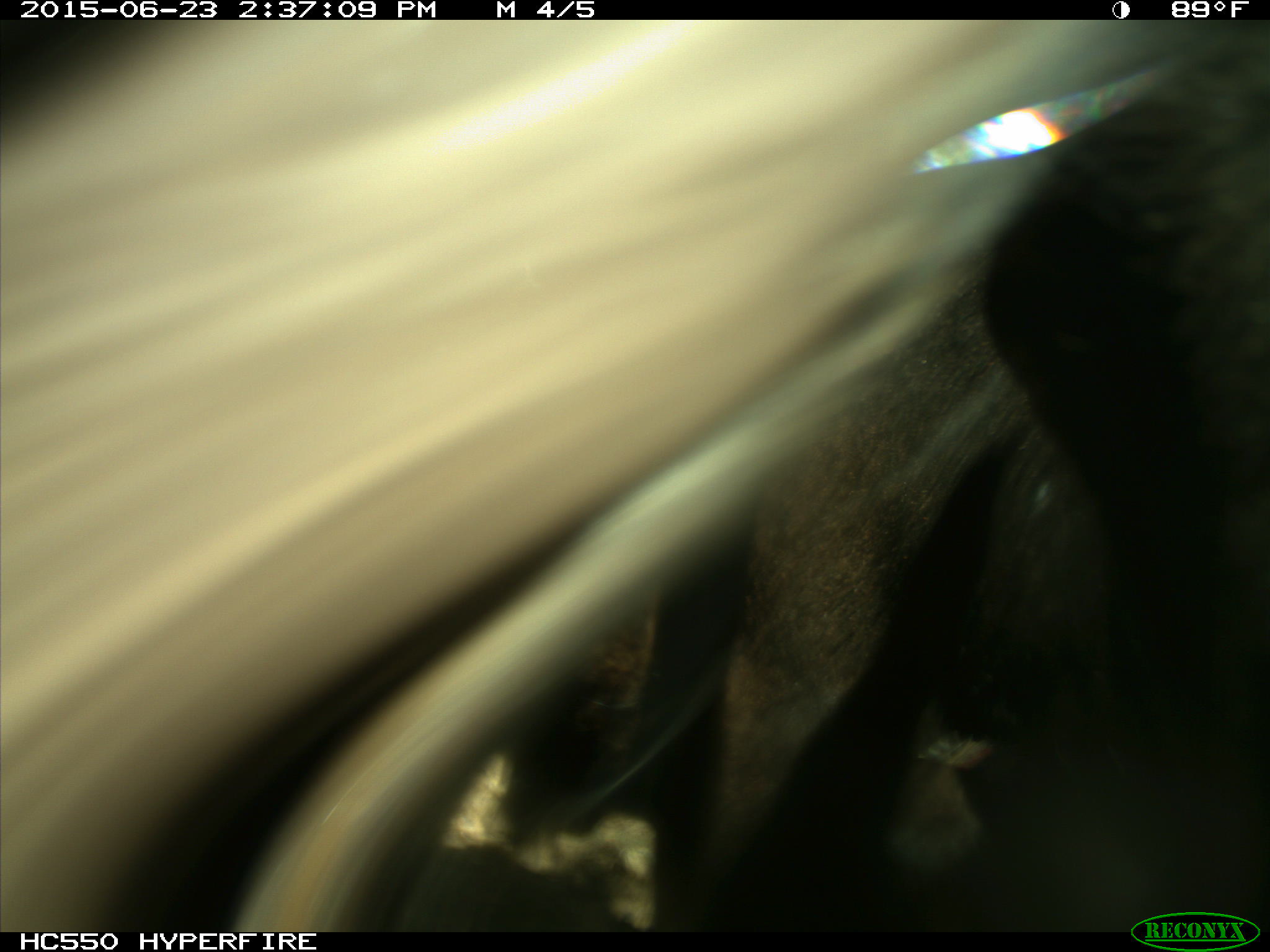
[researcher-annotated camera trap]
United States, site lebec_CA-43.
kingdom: Animalia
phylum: Chordata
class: Mammalia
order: Artiodactyla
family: Bovidae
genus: Bos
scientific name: Bos taurus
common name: domestic cow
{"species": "Bos taurus (domestic cow)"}